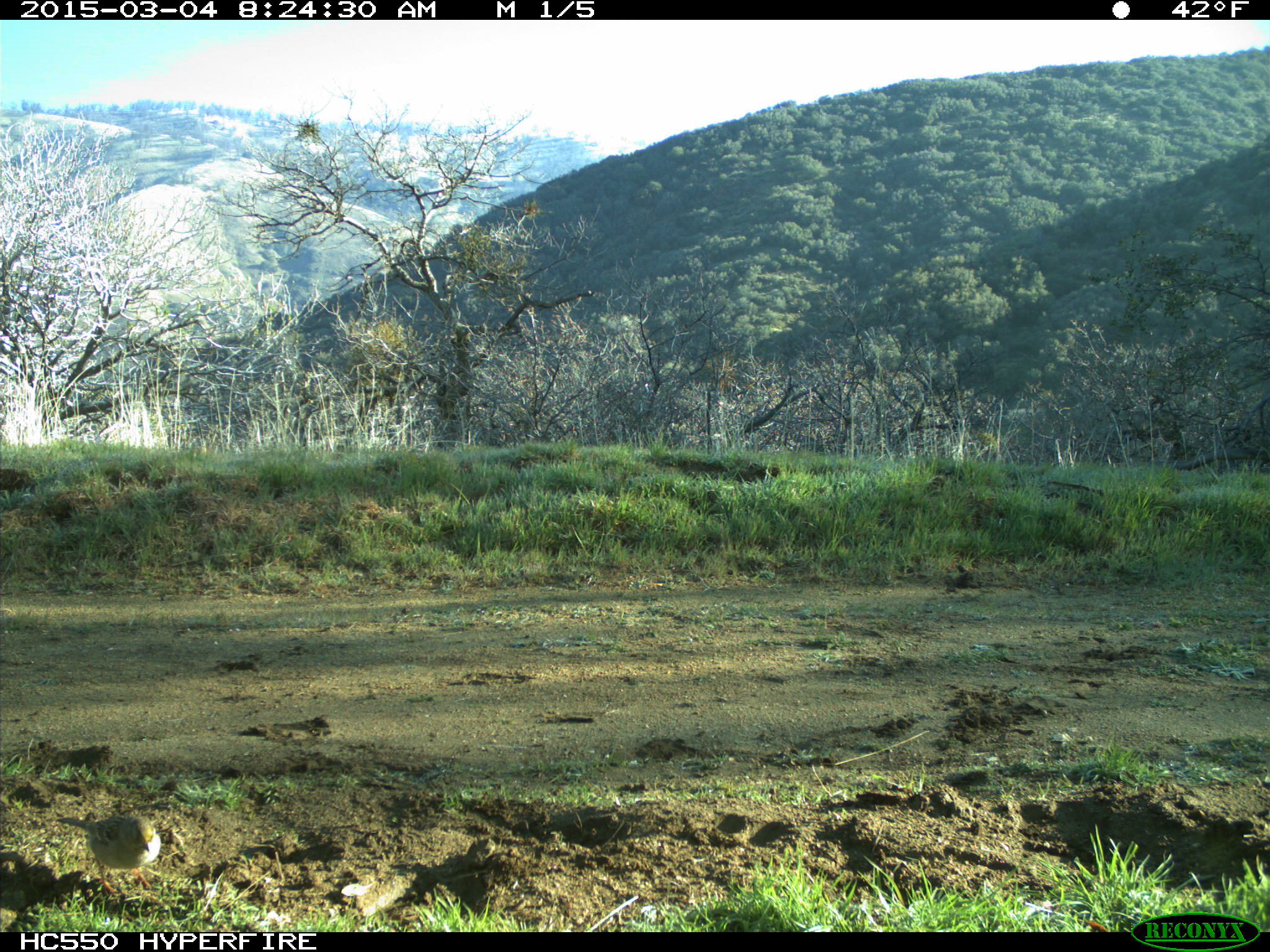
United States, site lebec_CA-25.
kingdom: Animalia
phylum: Chordata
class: Aves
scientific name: Aves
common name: birds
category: unidentified bird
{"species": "unidentified bird (birds) (Aves)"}